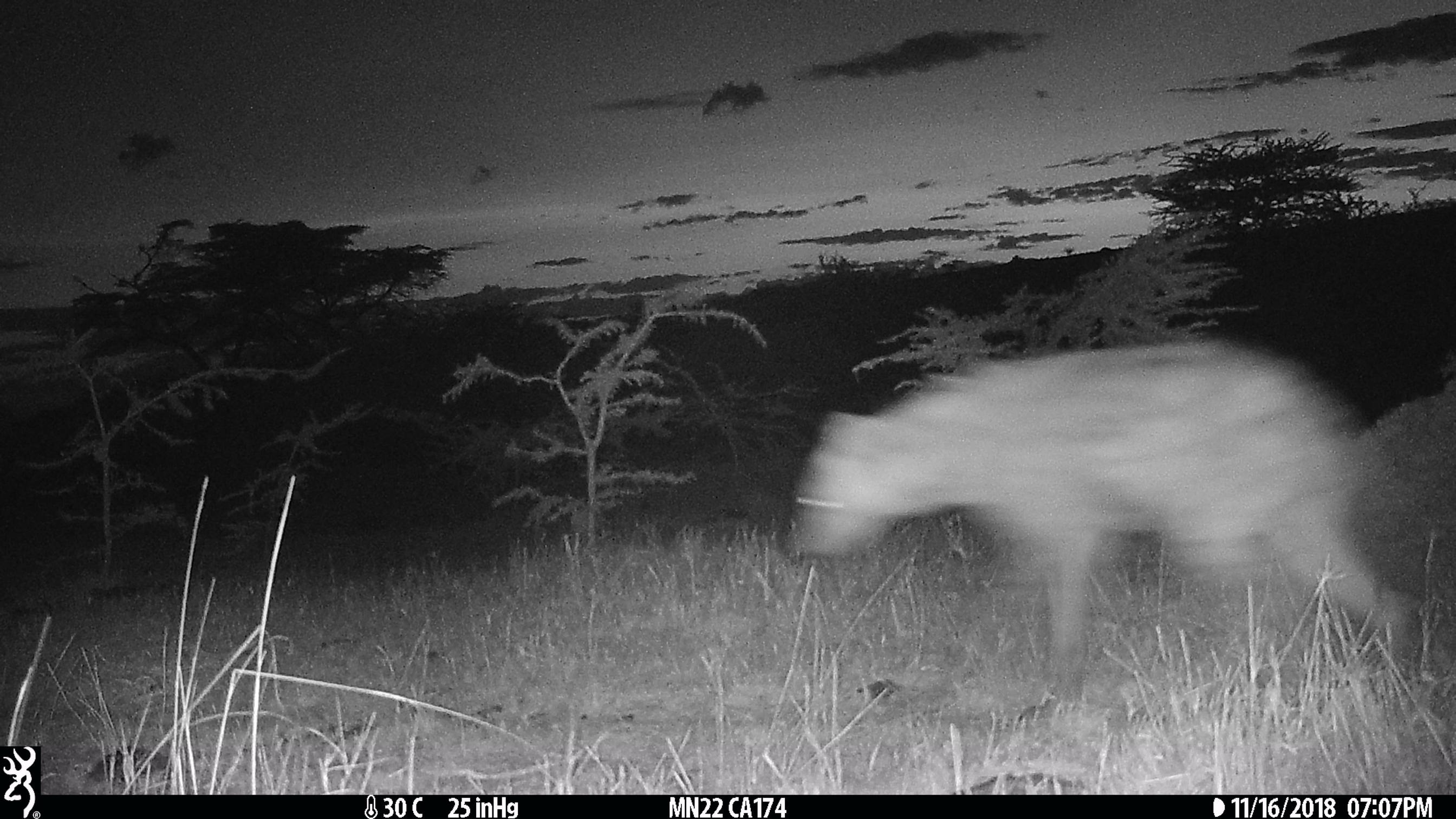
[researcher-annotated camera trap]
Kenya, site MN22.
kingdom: Animalia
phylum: Chordata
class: Mammalia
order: Carnivora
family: Hyaenidae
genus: Crocuta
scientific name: Crocuta crocuta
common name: spotted hyena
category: hyena spotted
Hyena spotted (spotted hyena) (Crocuta crocuta).